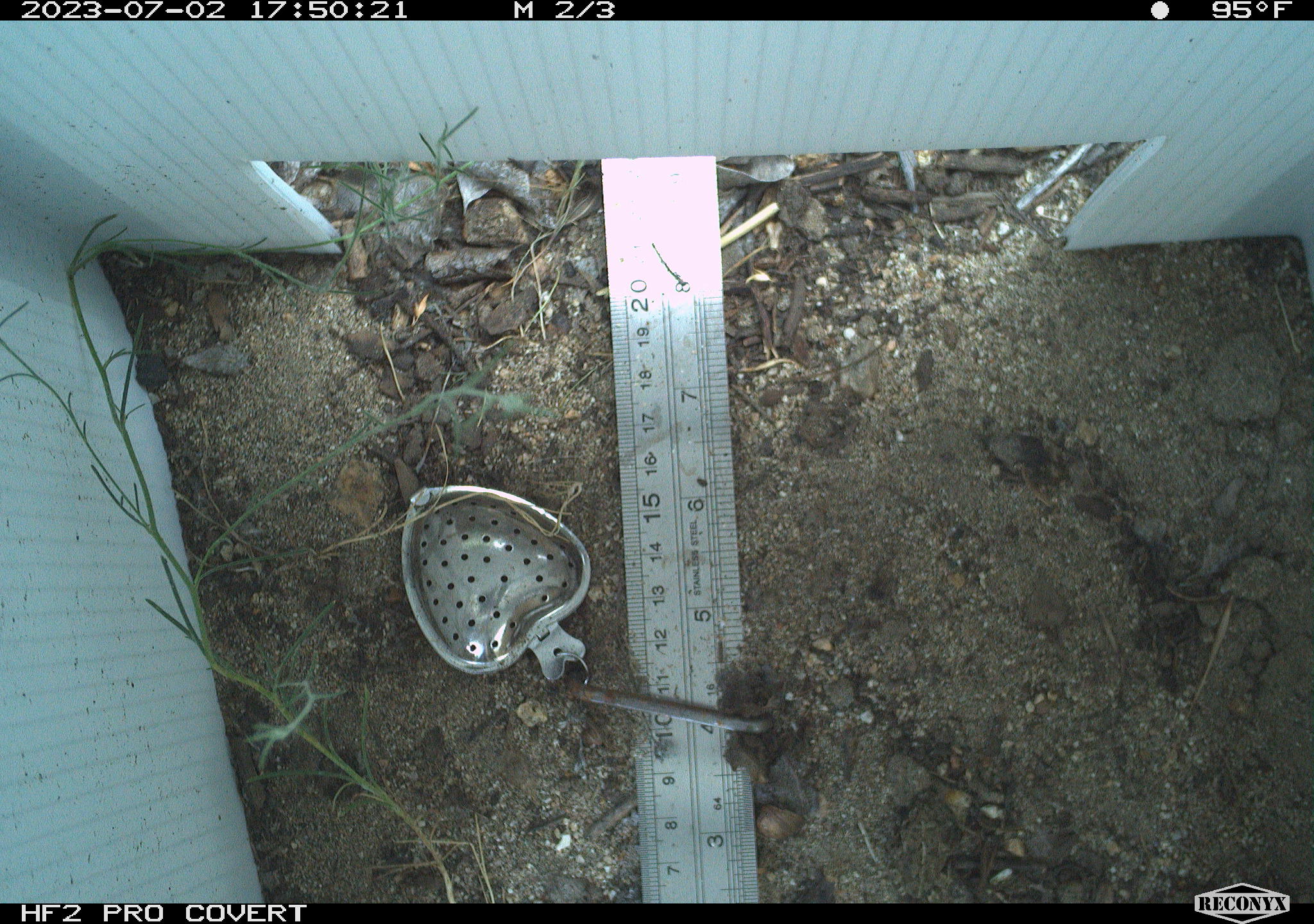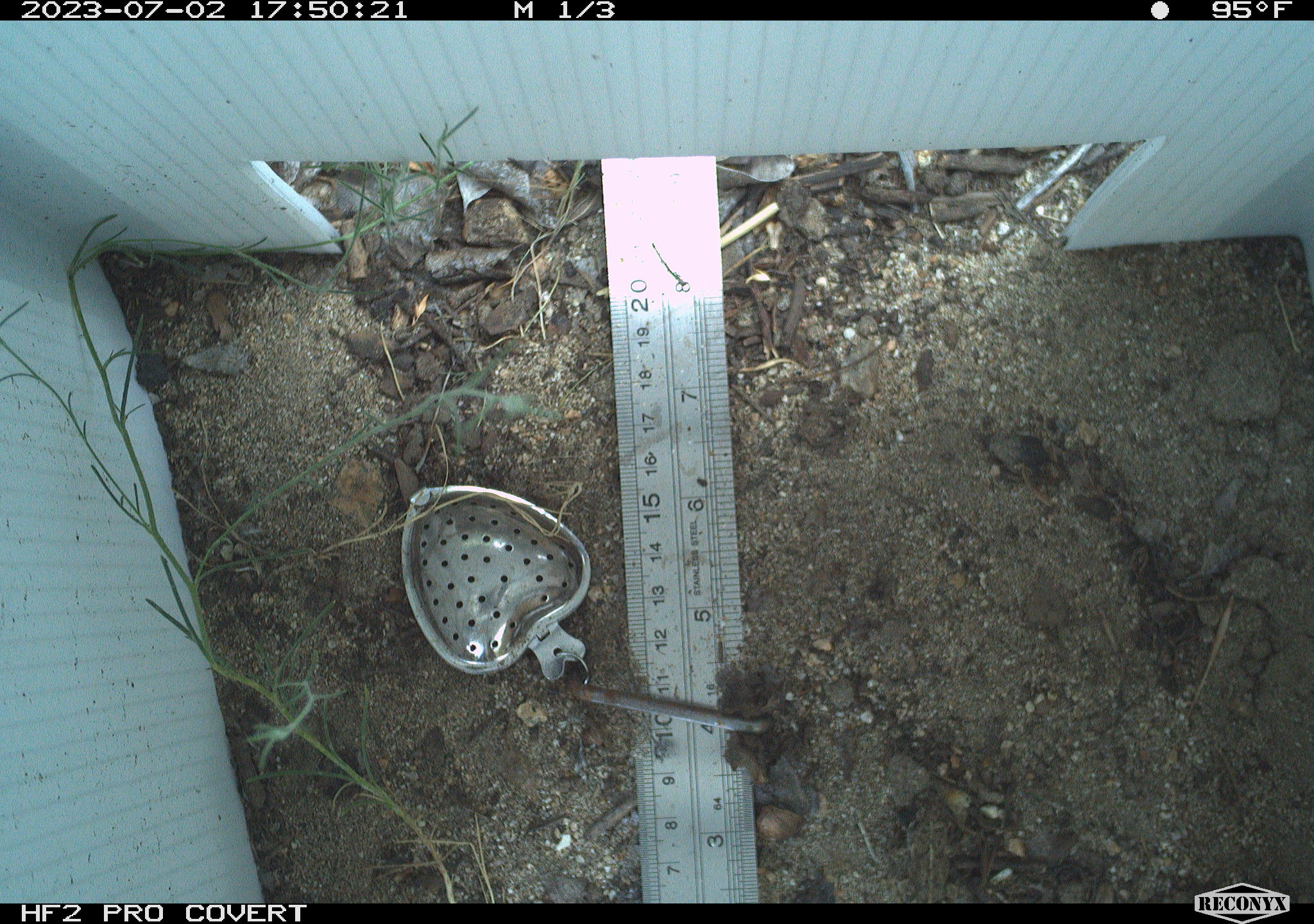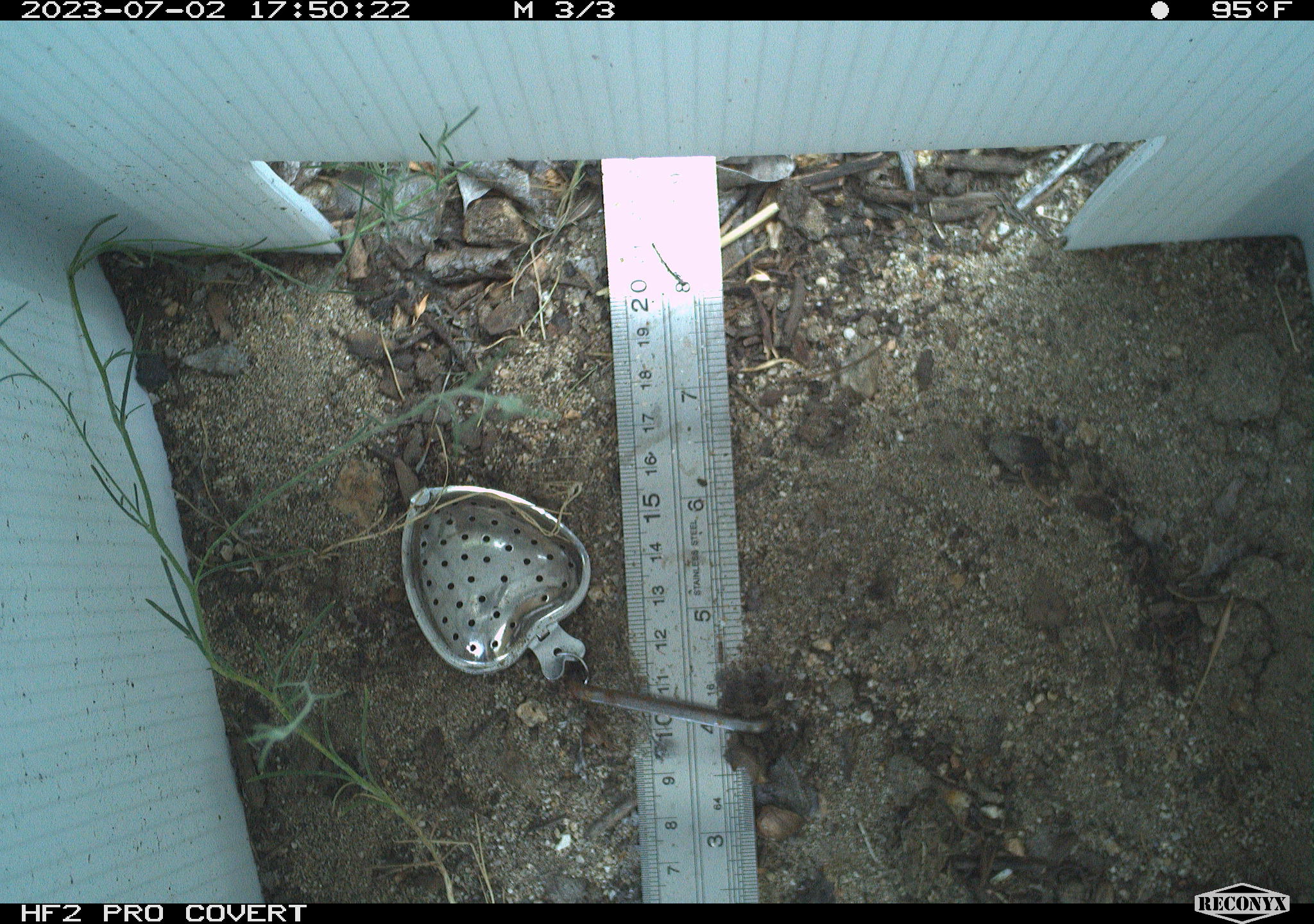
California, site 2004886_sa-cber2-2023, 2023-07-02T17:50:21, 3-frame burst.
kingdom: Animalia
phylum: Chordata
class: Amphibia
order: Anura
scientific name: Anura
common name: frogs